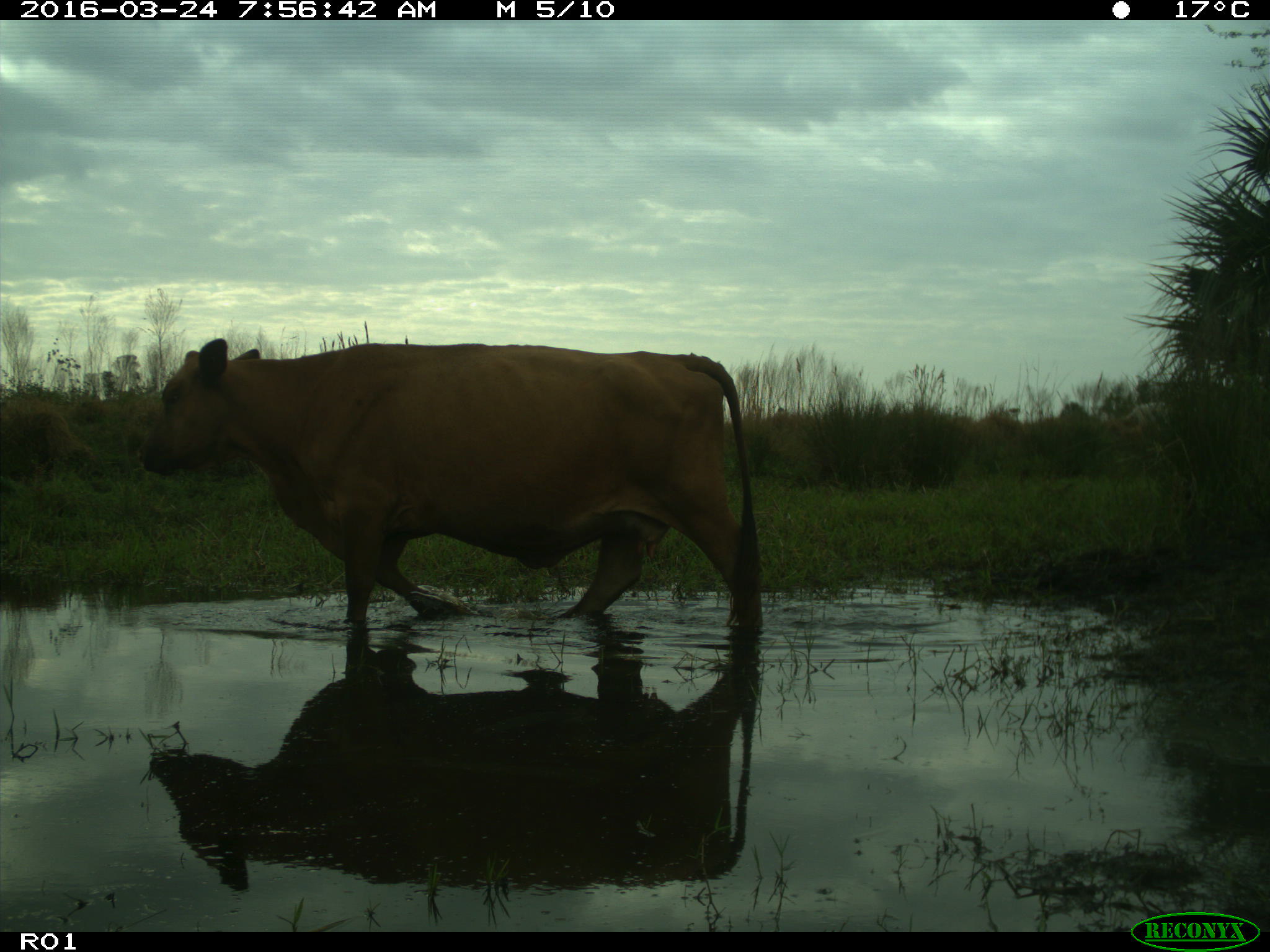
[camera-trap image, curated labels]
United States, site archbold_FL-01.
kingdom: Animalia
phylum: Chordata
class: Mammalia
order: Artiodactyla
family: Bovidae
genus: Bos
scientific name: Bos taurus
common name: domestic cow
Bos taurus (domestic cow).